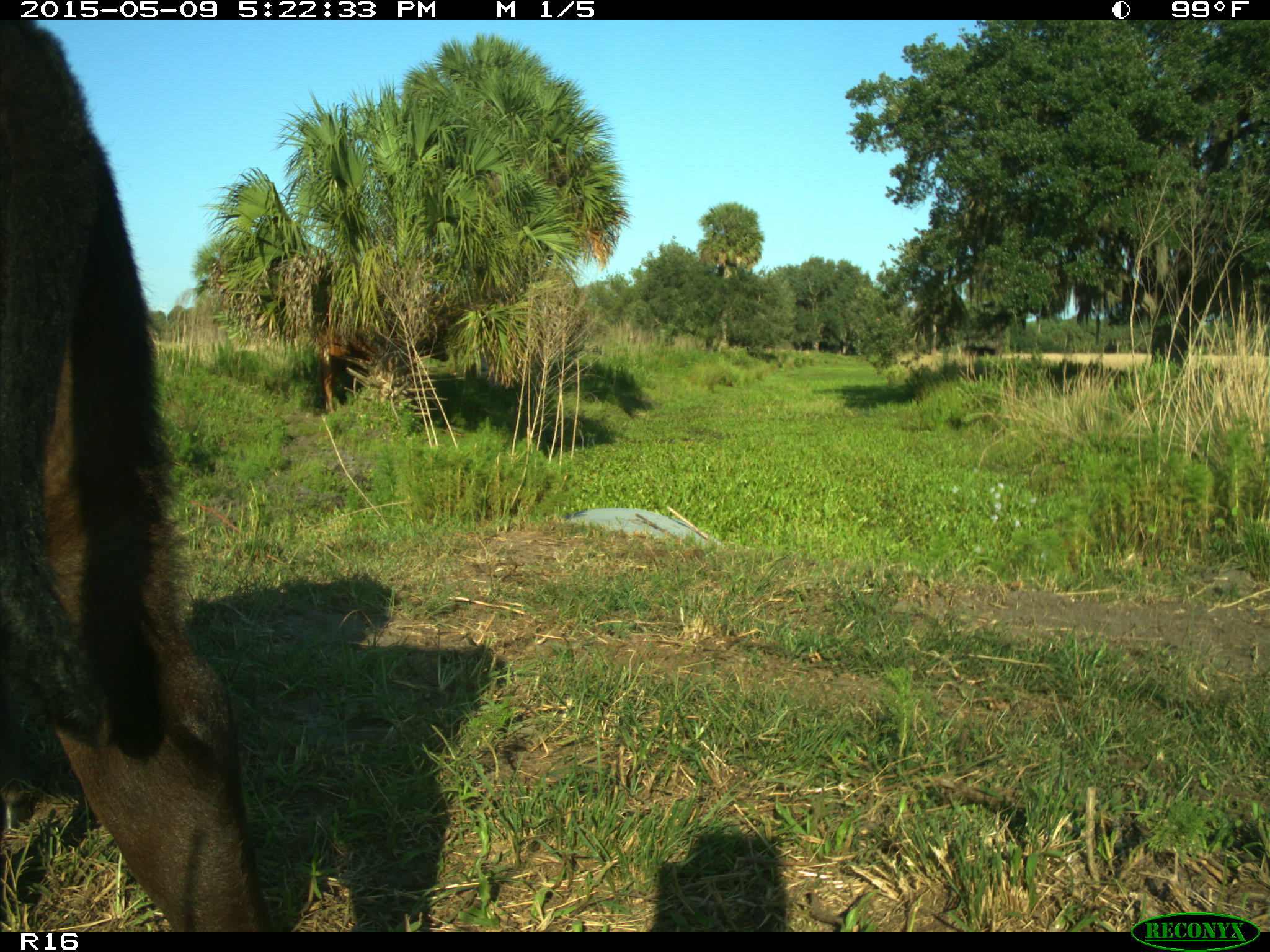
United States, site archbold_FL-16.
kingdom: Animalia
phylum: Chordata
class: Mammalia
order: Artiodactyla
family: Bovidae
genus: Bos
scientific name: Bos taurus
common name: domestic cow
Bos taurus (domestic cow).